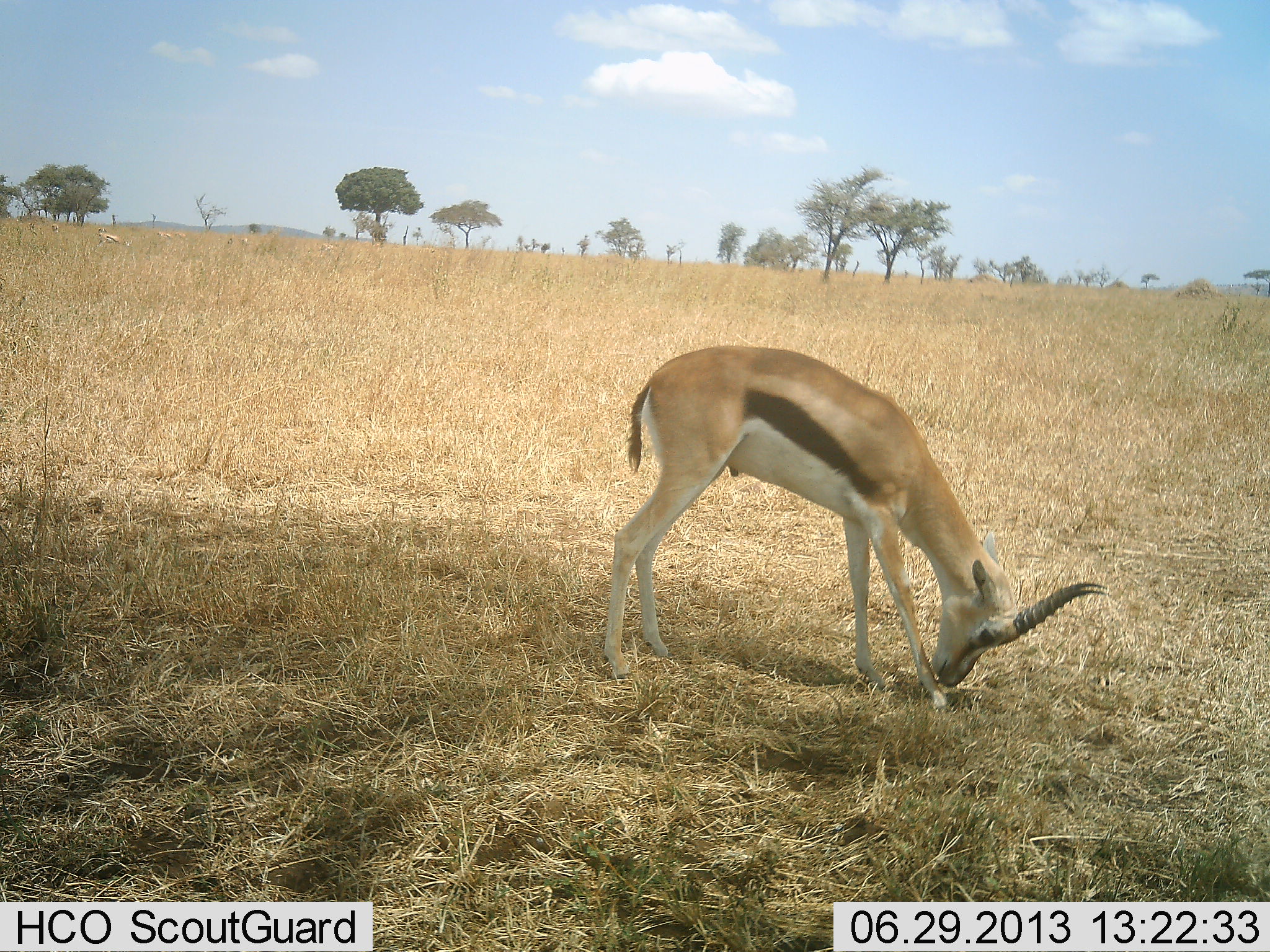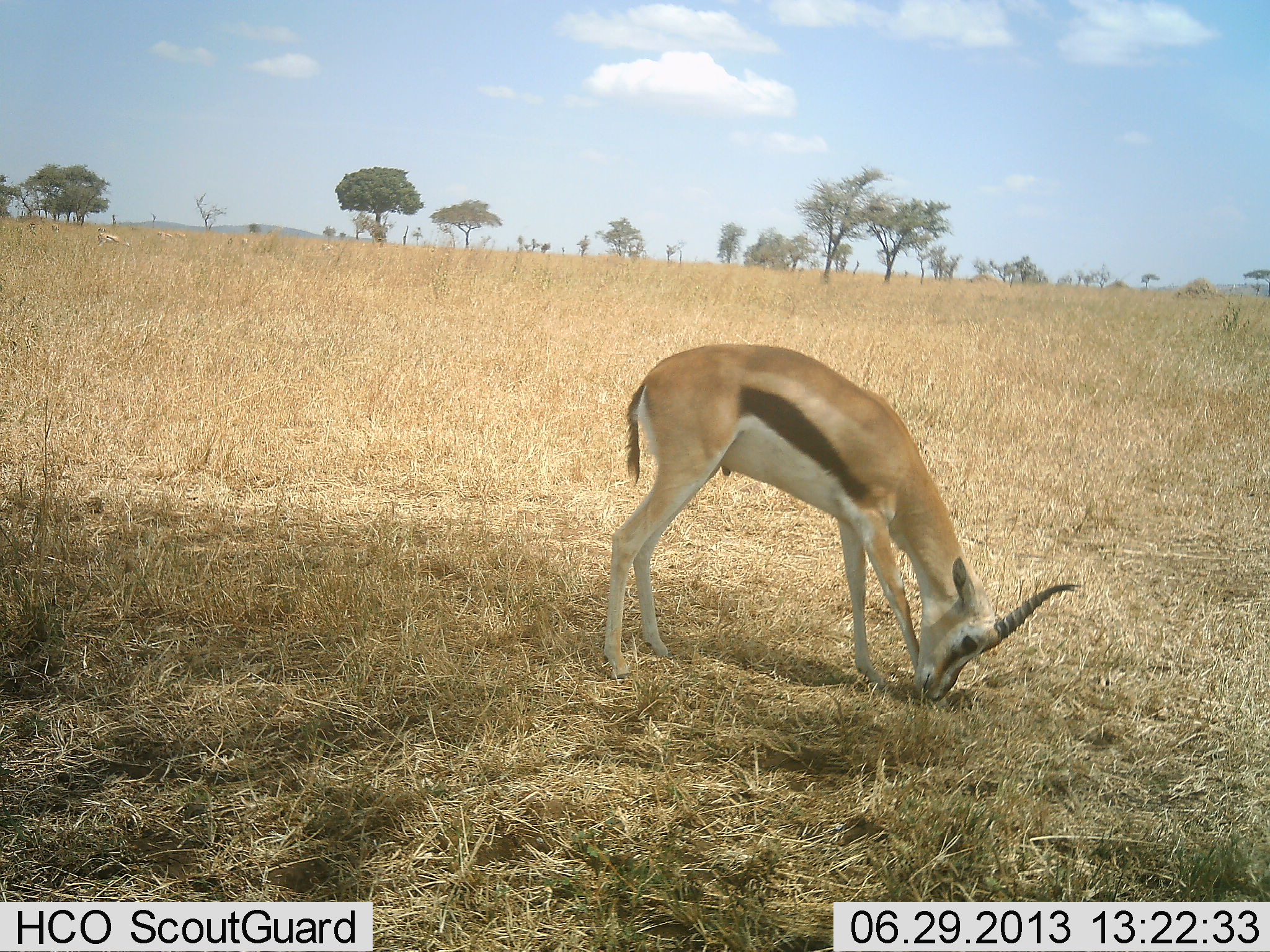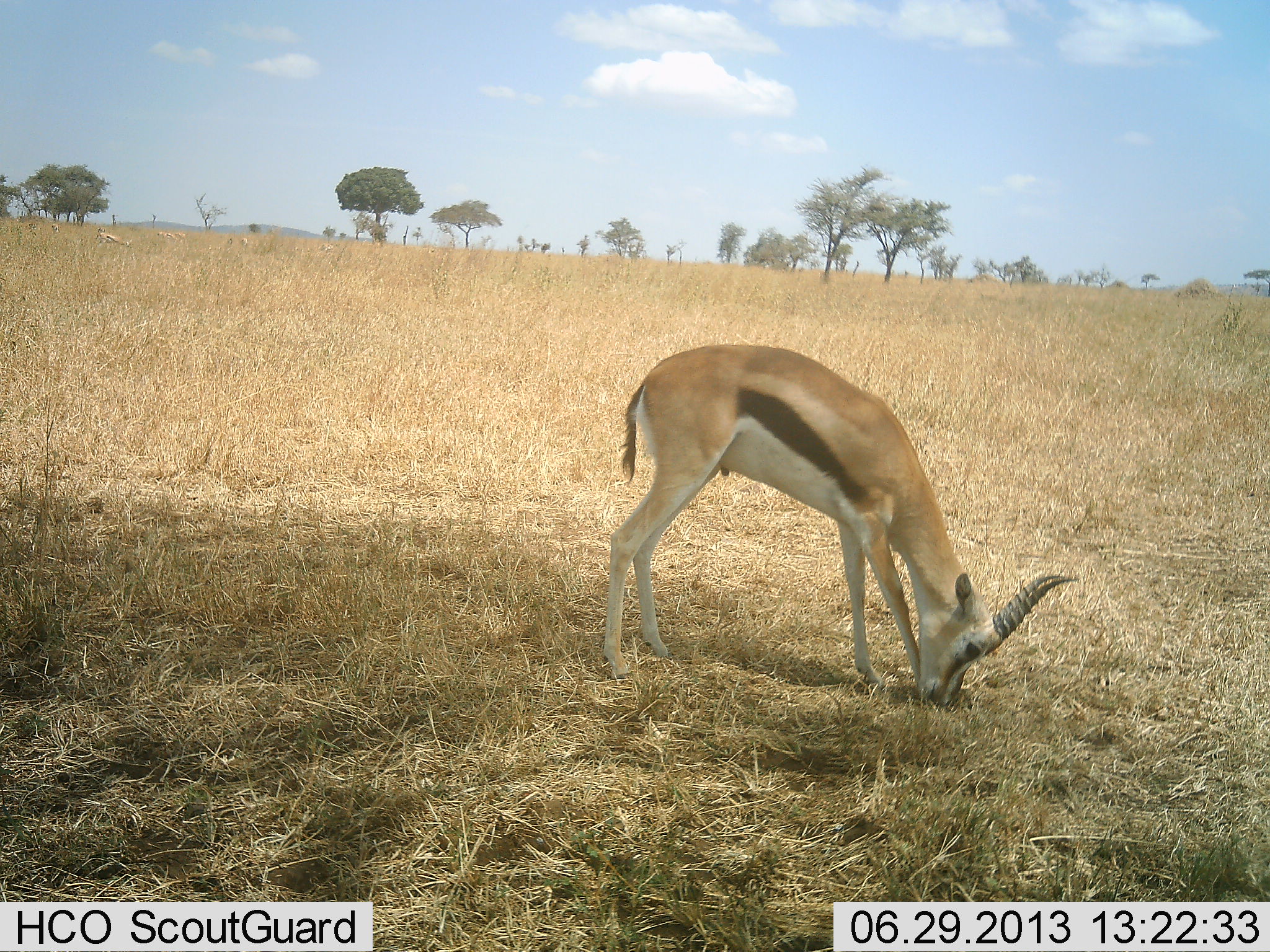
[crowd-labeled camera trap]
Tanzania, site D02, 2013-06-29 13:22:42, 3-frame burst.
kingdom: Animalia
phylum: Chordata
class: Mammalia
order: Artiodactyla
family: Bovidae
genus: Eudorcas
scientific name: Eudorcas thomsonii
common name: thomson's gazelle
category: gazellethomsons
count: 1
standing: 26%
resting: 0%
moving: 0%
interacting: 0%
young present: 0%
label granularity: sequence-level